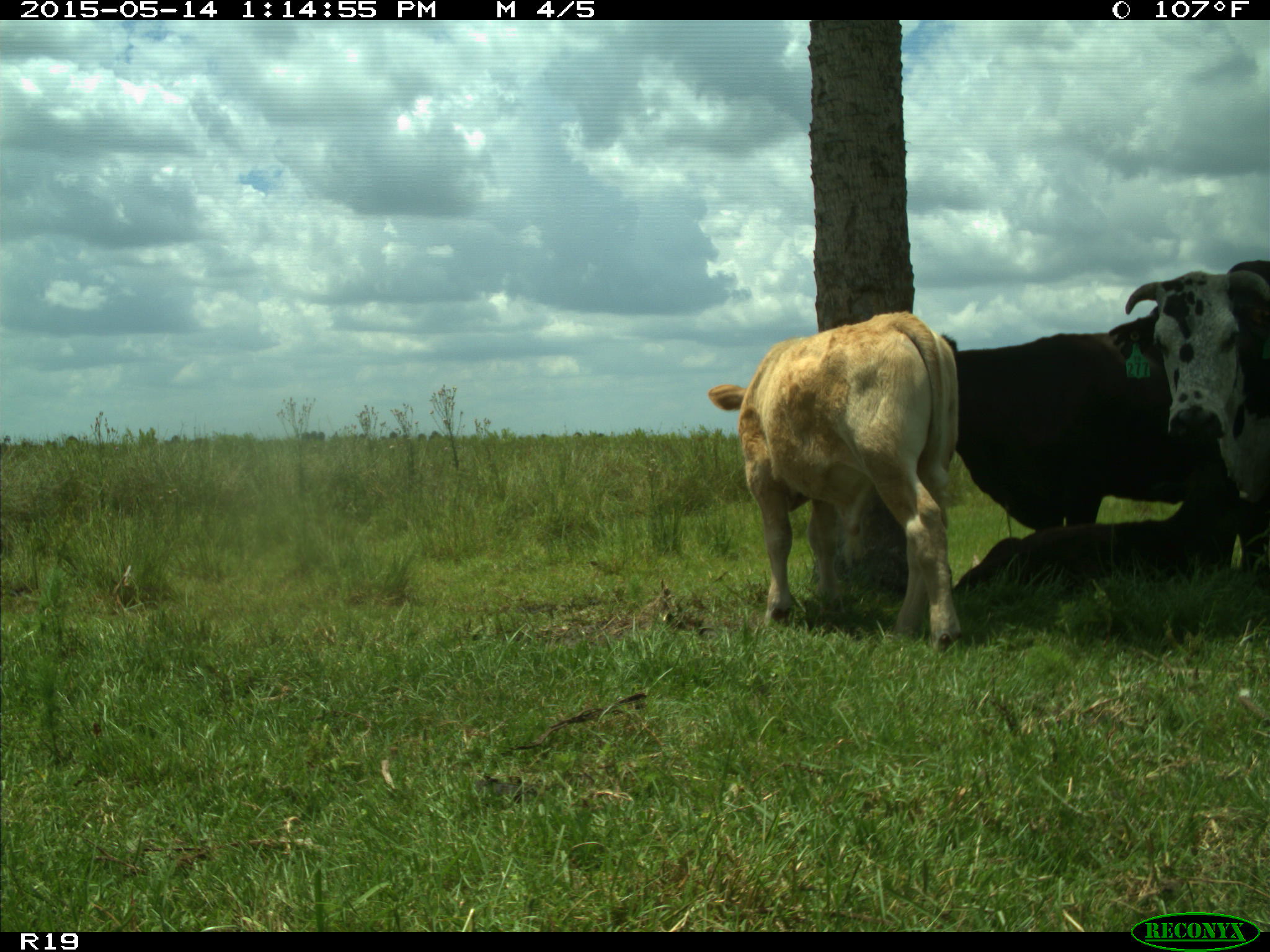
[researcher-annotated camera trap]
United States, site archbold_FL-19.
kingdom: Animalia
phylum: Chordata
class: Mammalia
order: Artiodactyla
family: Bovidae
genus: Bos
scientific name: Bos taurus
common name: domestic cow